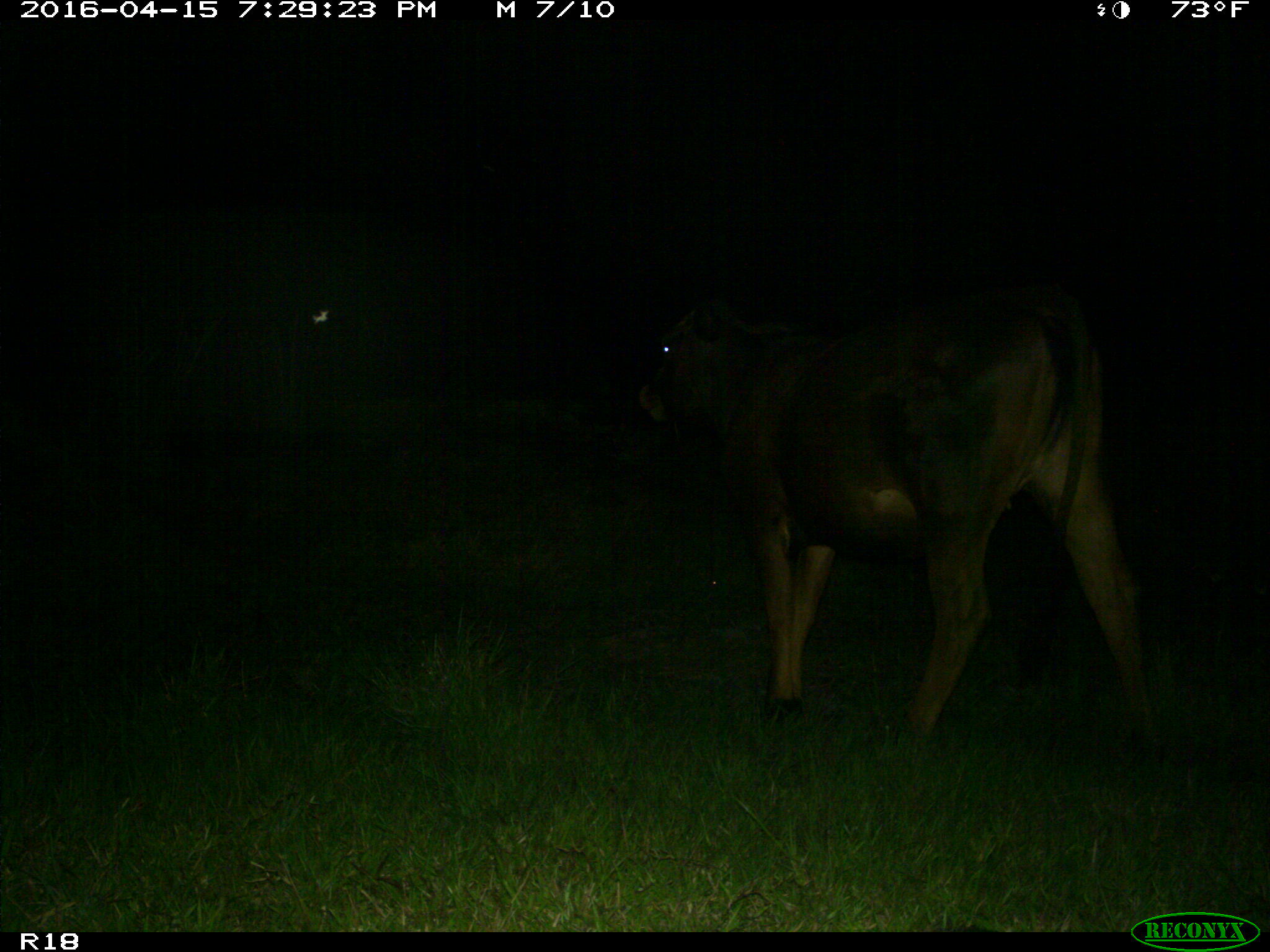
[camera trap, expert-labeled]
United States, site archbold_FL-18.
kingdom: Animalia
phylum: Chordata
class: Mammalia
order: Artiodactyla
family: Bovidae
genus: Bos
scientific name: Bos taurus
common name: domestic cow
Bos taurus (domestic cow).